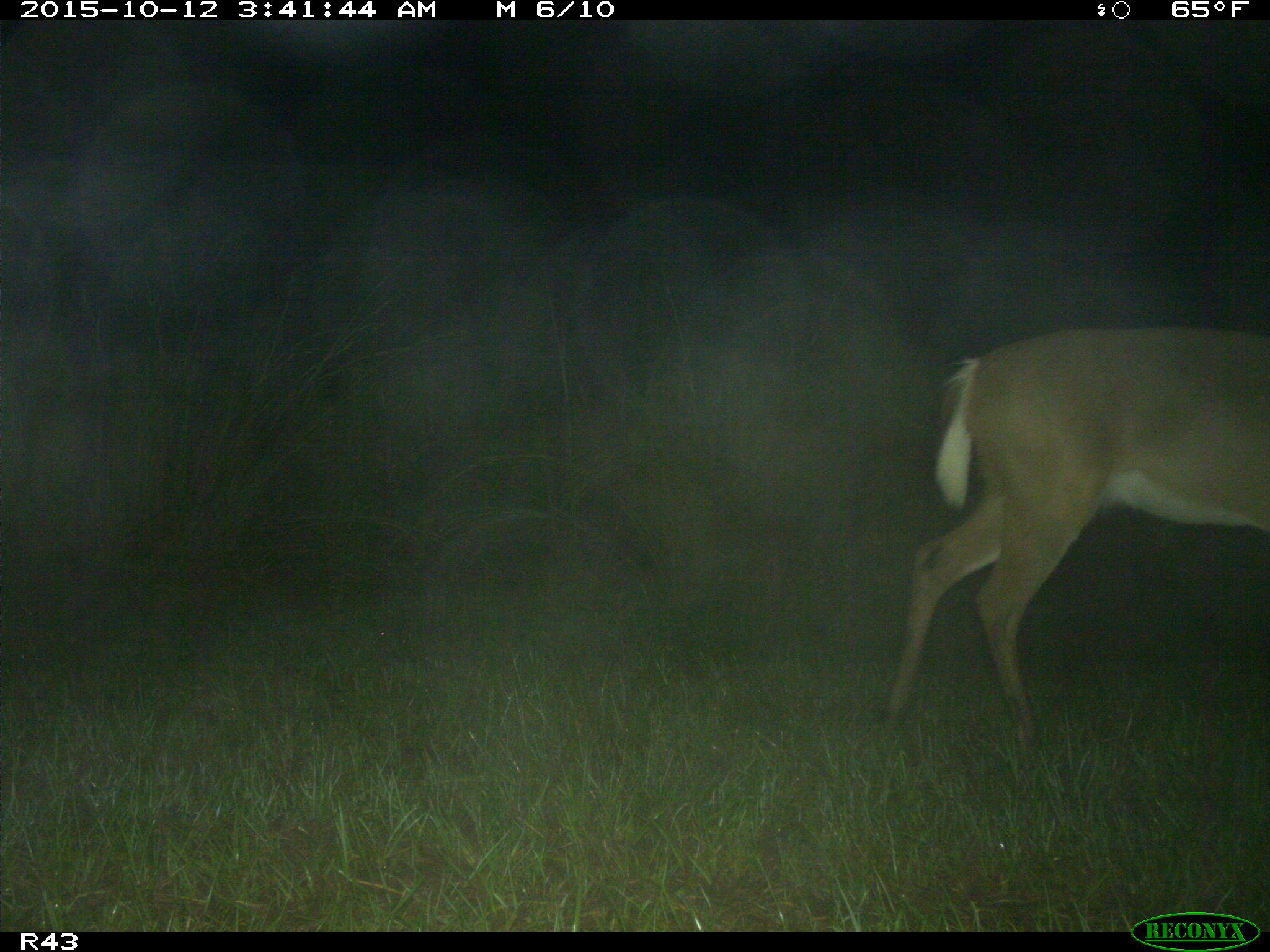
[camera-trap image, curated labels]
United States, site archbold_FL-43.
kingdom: Animalia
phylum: Chordata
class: Mammalia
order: Artiodactyla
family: Cervidae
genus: Odocoileus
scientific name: Odocoileus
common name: deer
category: unidentified deer